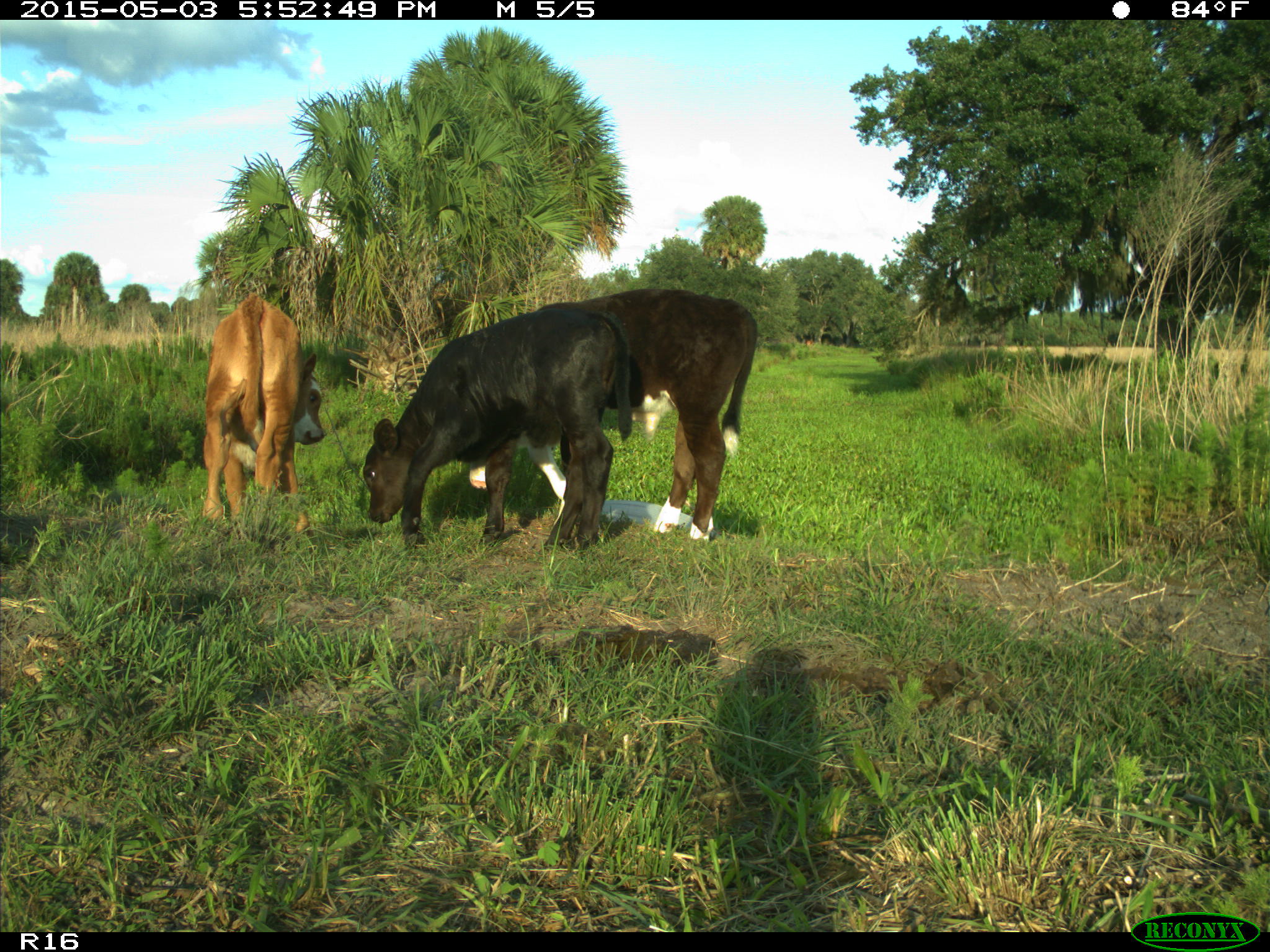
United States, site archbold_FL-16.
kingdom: Animalia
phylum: Chordata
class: Mammalia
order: Artiodactyla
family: Bovidae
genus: Bos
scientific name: Bos taurus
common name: domestic cow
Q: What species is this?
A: Bos taurus (domestic cow).